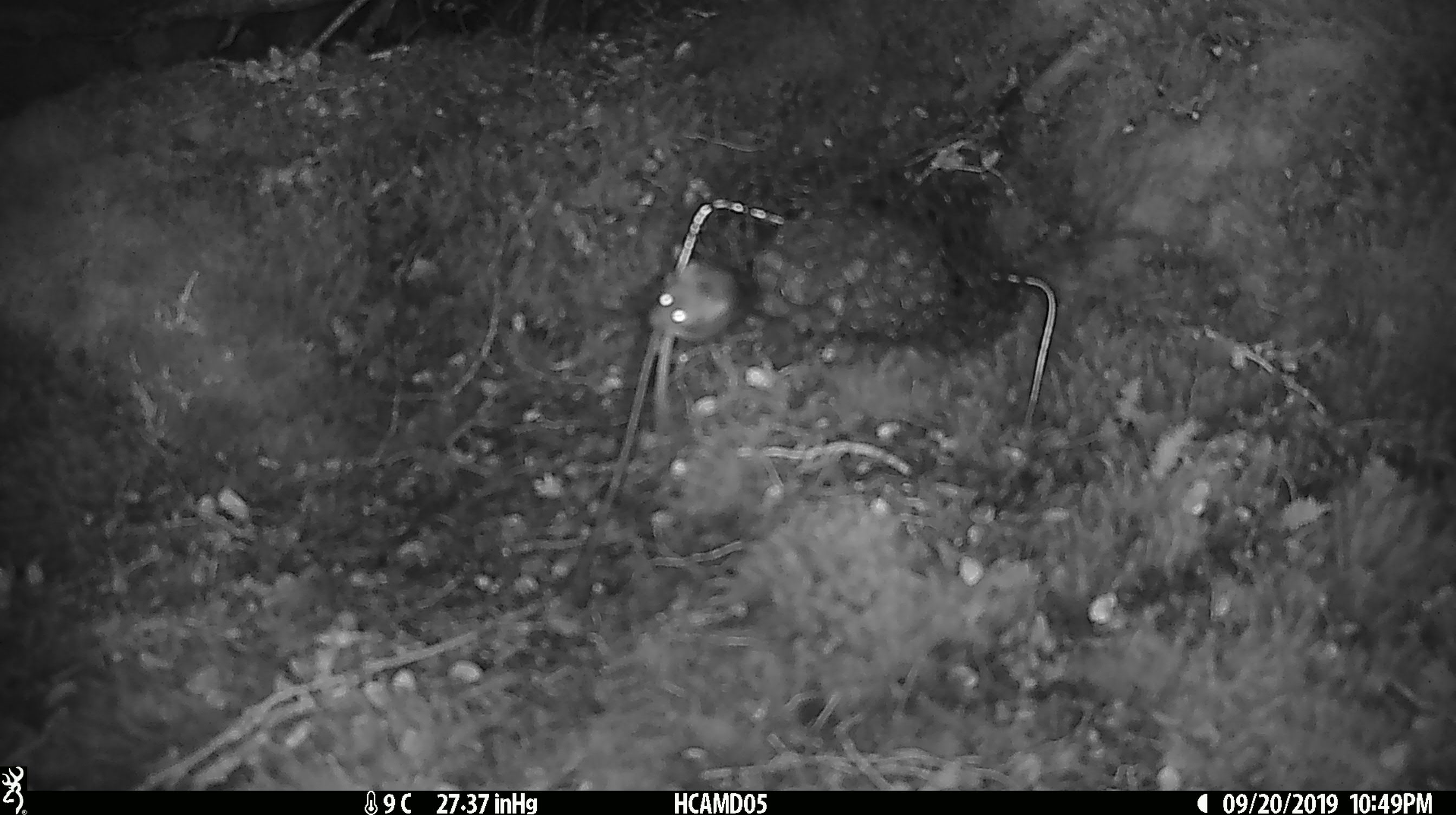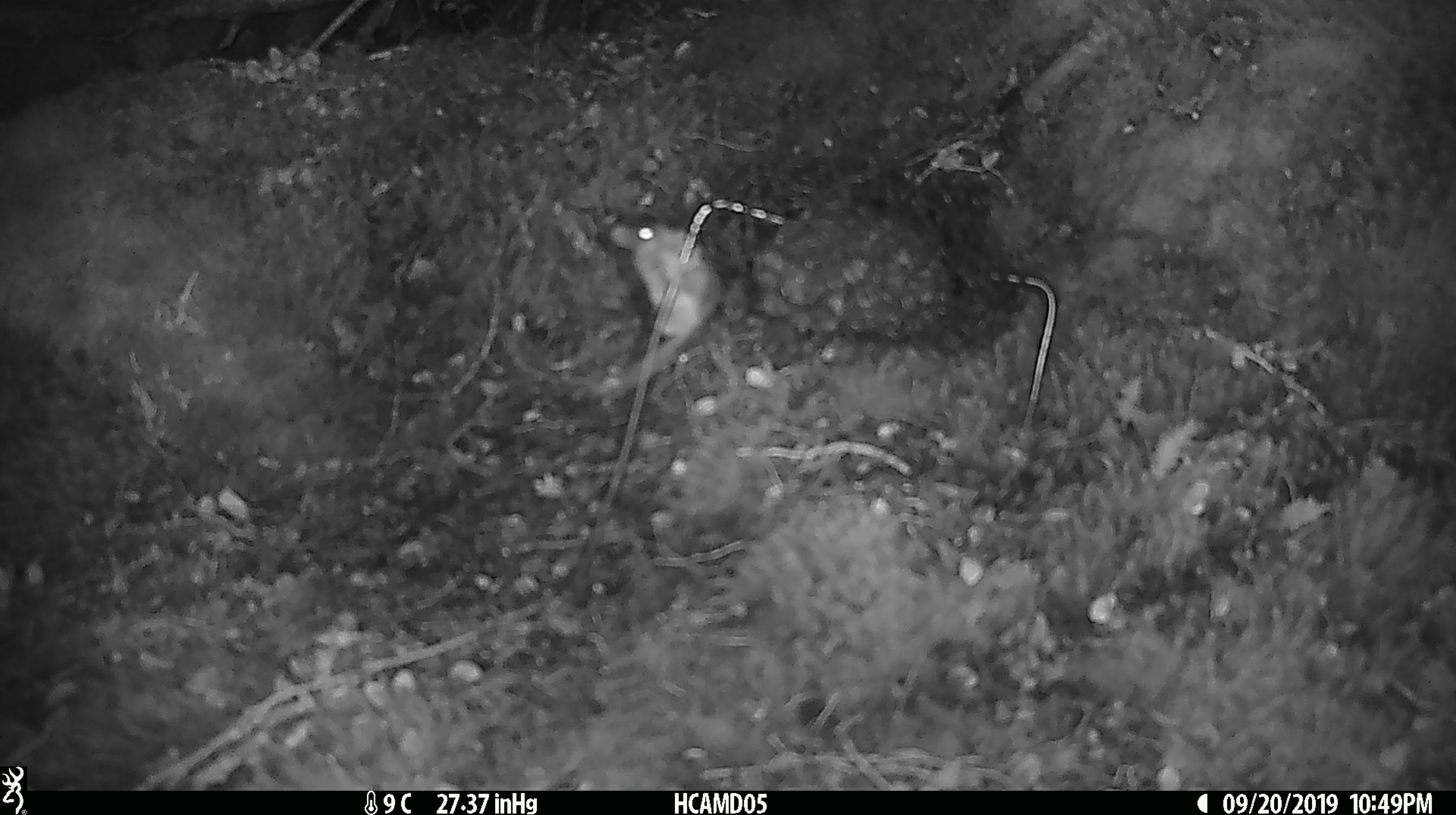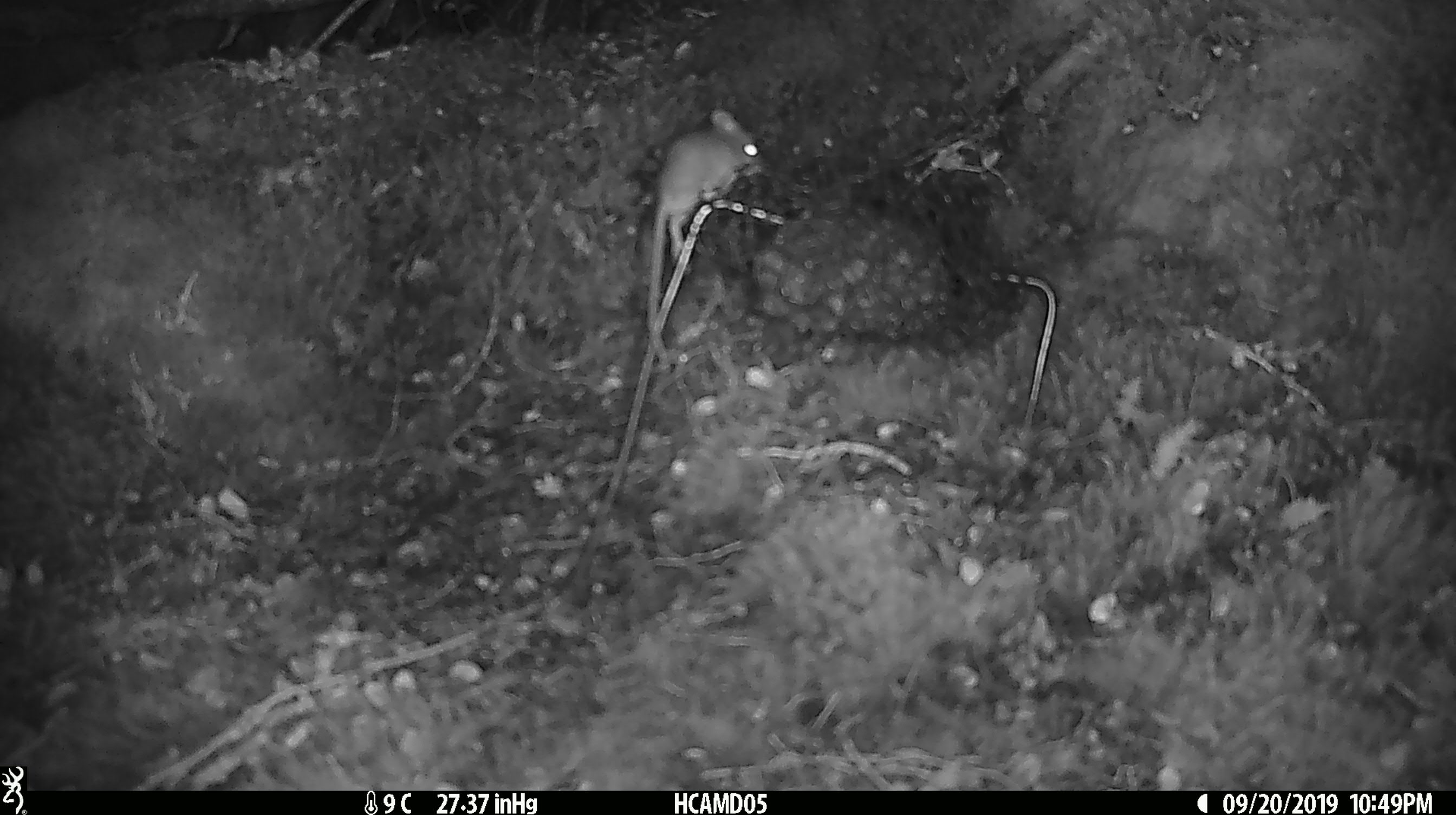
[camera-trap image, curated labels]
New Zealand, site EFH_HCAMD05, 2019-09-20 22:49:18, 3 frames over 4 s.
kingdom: Animalia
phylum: Chordata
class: Mammalia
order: Rodentia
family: Muridae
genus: Mus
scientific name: Mus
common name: mouse